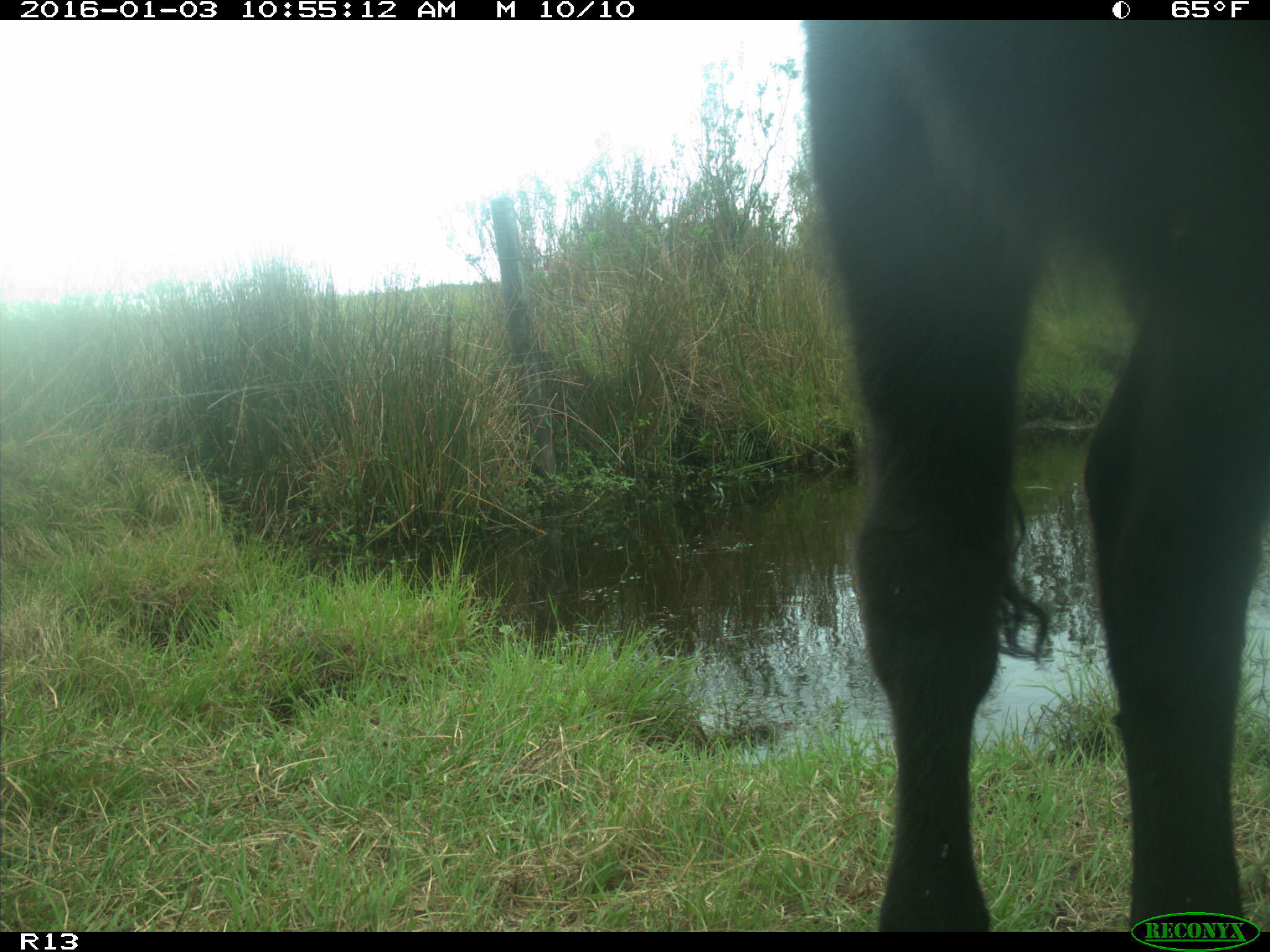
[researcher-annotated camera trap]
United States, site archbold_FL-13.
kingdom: Animalia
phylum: Chordata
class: Mammalia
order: Artiodactyla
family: Bovidae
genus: Bos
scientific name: Bos taurus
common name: domestic cow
Bos taurus (domestic cow).